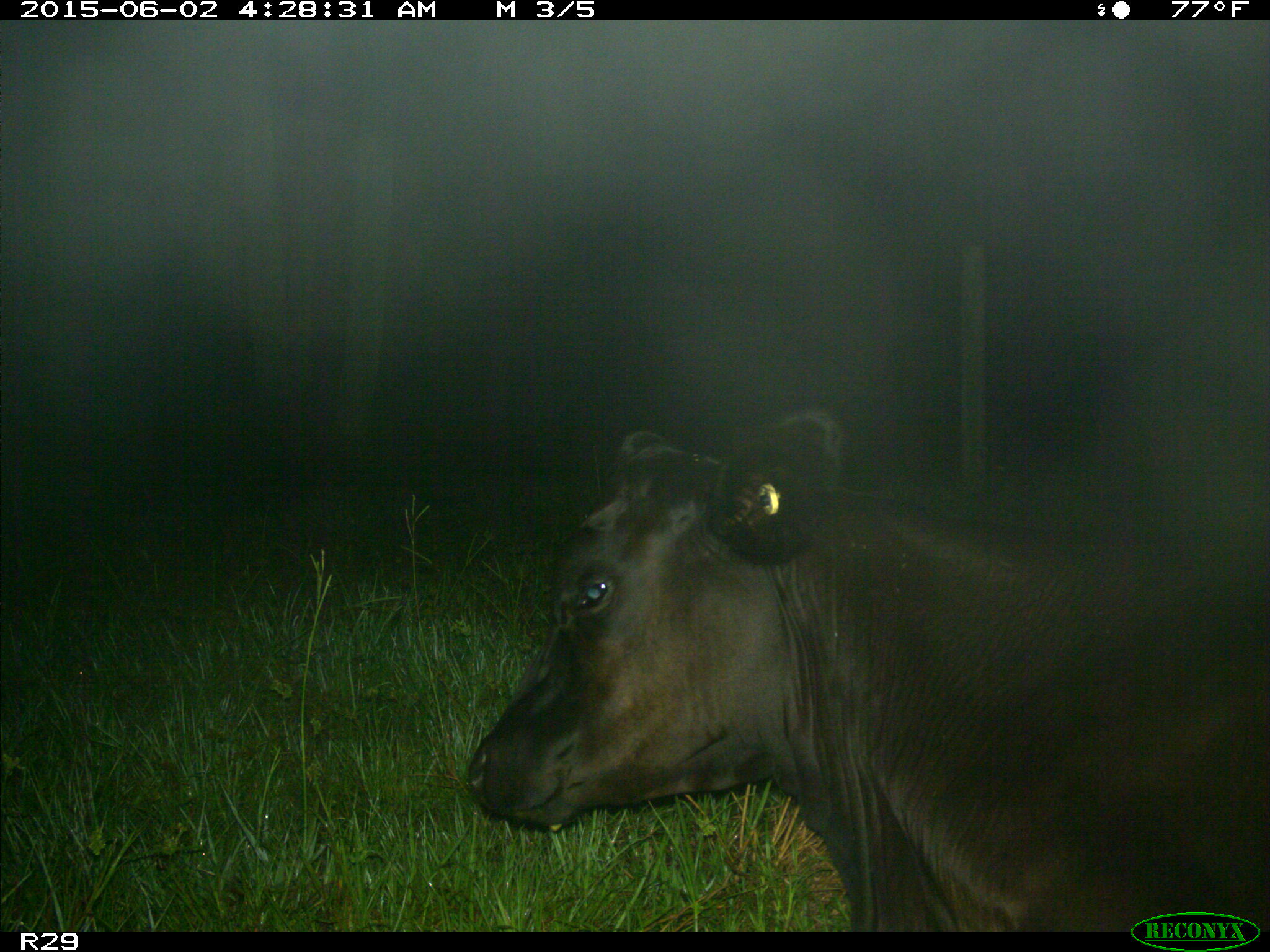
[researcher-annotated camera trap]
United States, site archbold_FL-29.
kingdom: Animalia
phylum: Chordata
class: Mammalia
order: Artiodactyla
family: Bovidae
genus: Bos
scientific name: Bos taurus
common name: domestic cow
Bos taurus (domestic cow).